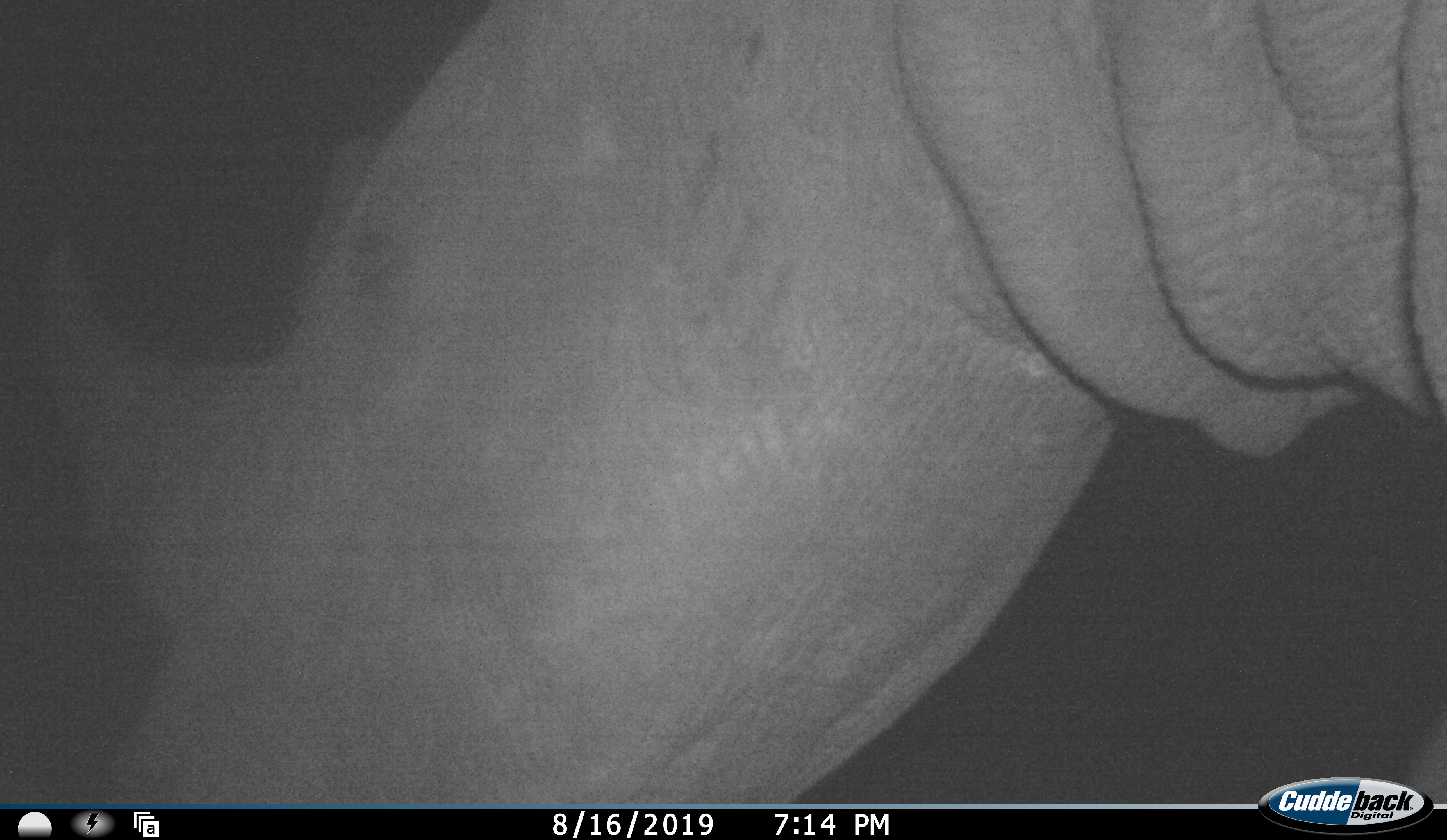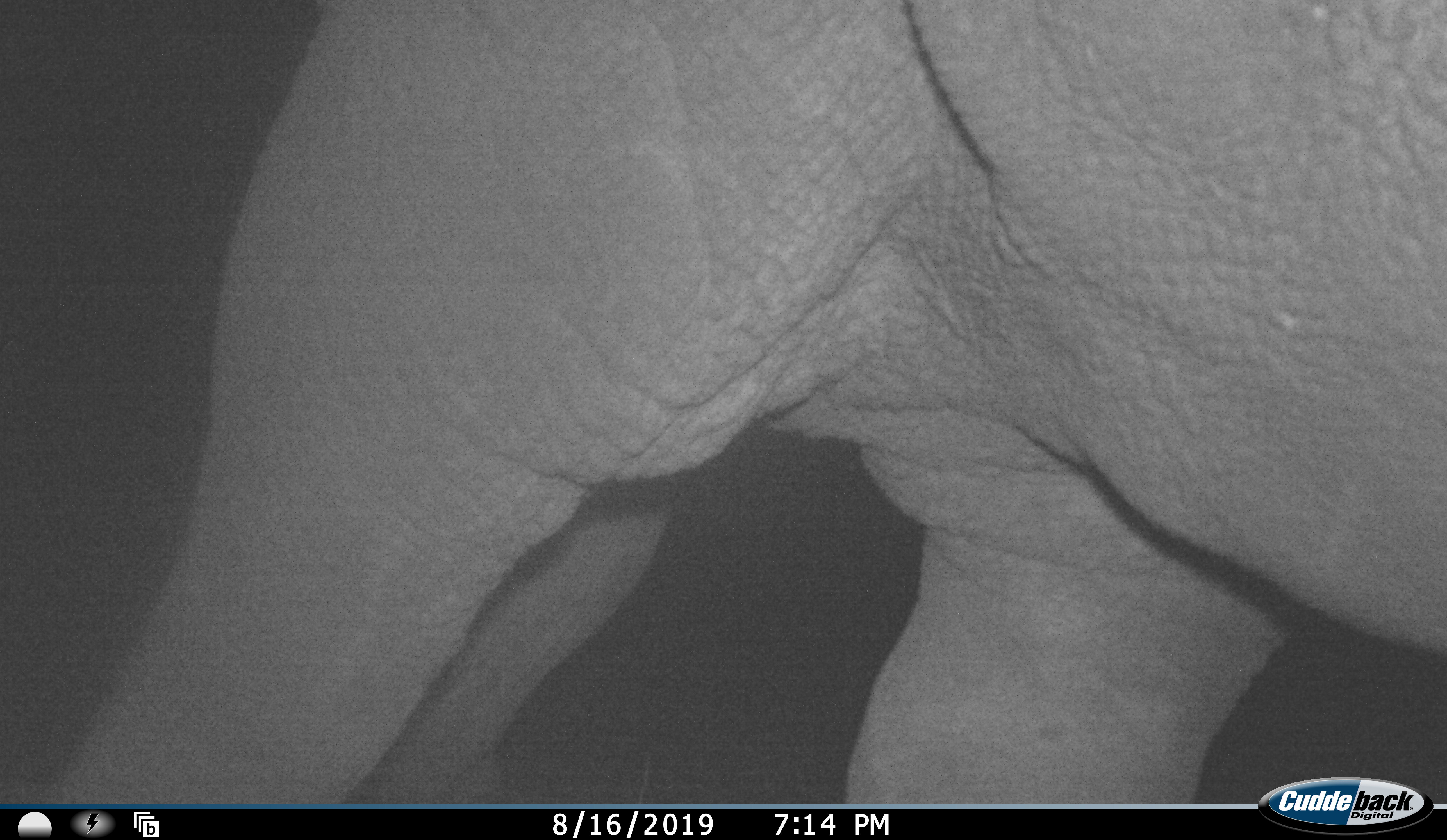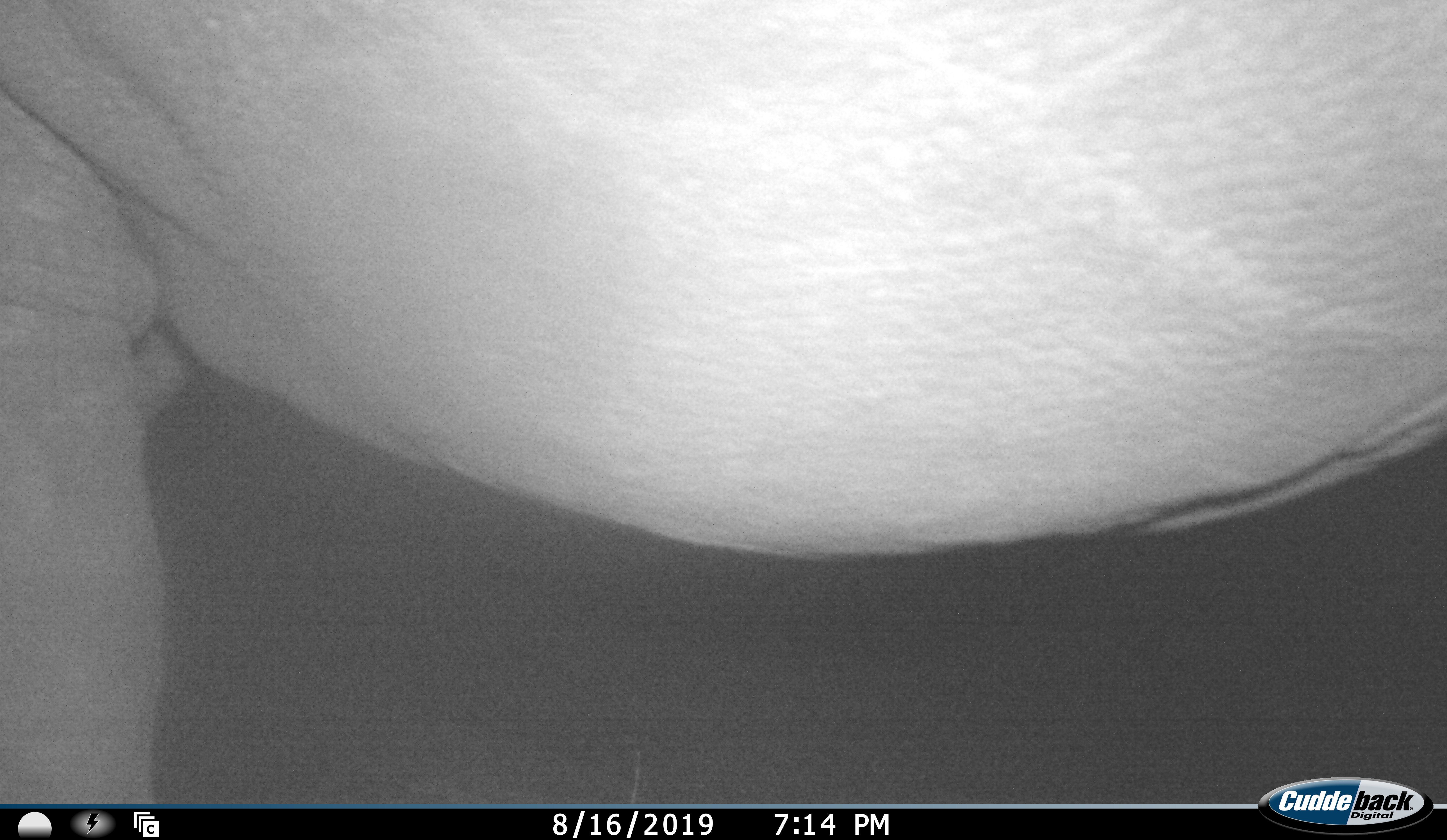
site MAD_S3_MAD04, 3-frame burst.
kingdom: Animalia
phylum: Chordata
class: Mammalia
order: Perissodactyla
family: Rhinocerotidae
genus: Diceros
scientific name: Diceros bicornis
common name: black rhinoceros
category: rhinocerosblack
Rhinocerosblack (black rhinoceros) (Diceros bicornis), count 1. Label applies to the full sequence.